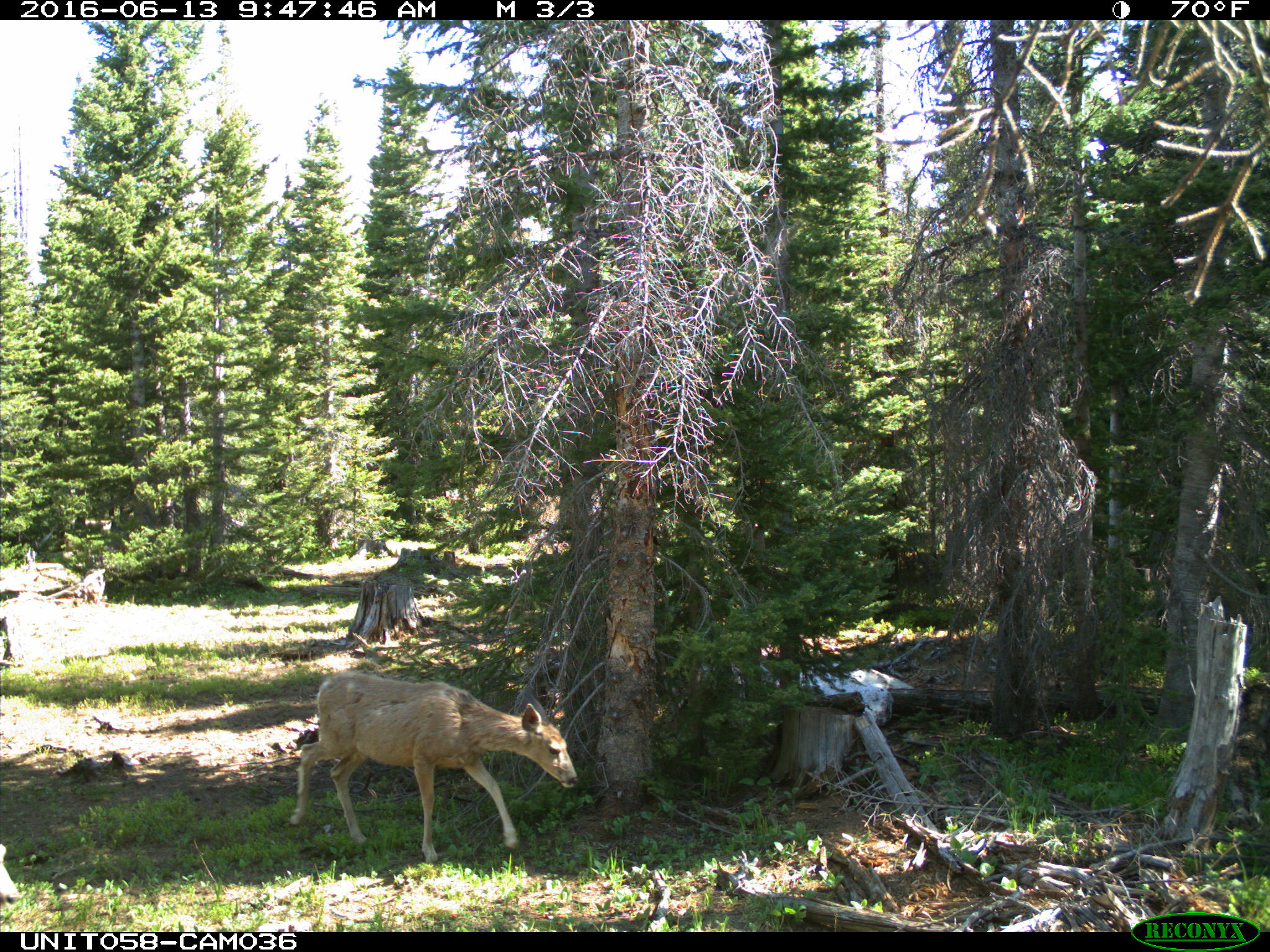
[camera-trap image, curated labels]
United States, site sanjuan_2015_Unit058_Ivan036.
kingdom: Animalia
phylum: Chordata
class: Mammalia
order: Artiodactyla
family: Cervidae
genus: Odocoileus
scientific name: Odocoileus hemionus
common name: mule deer